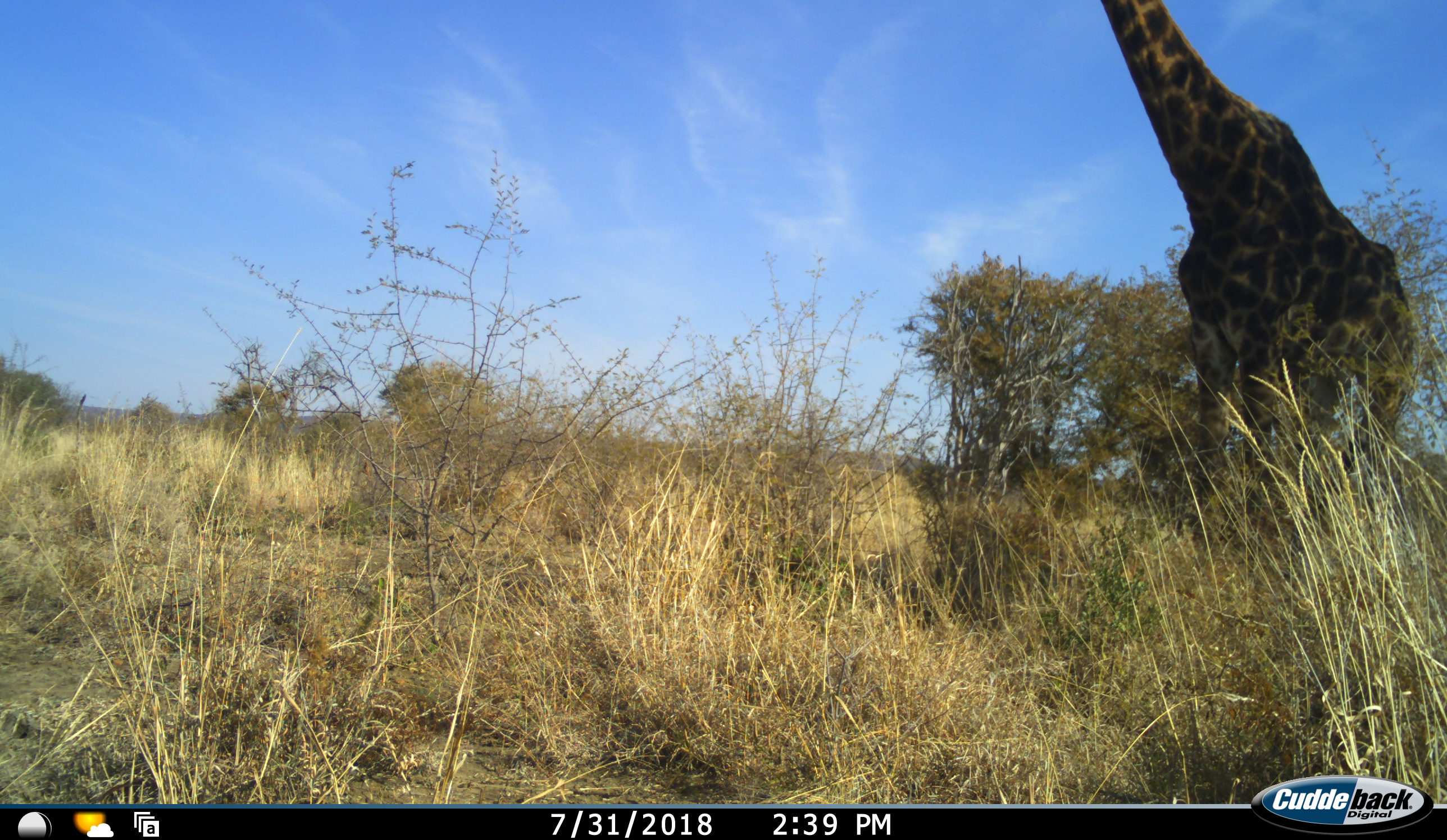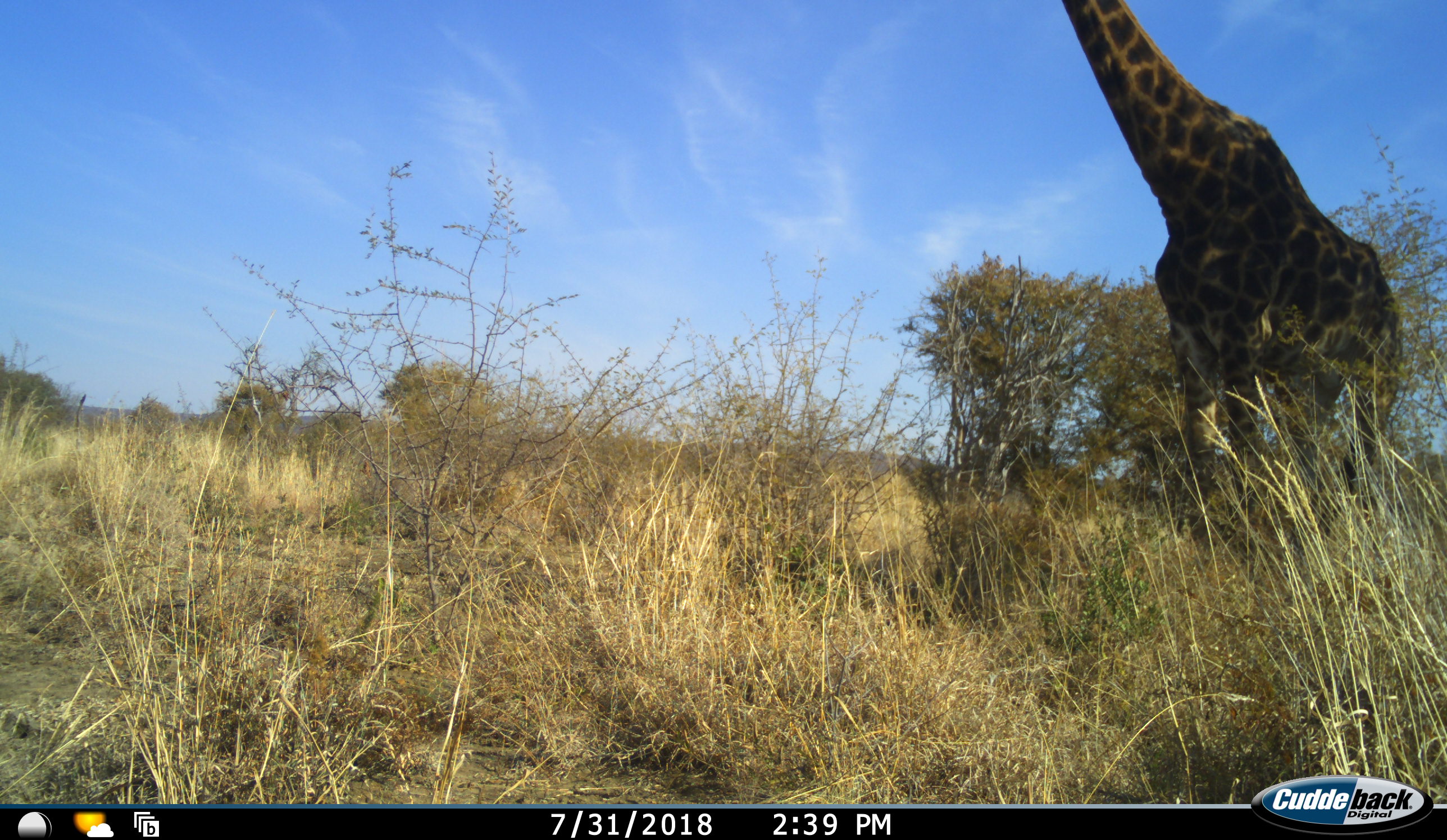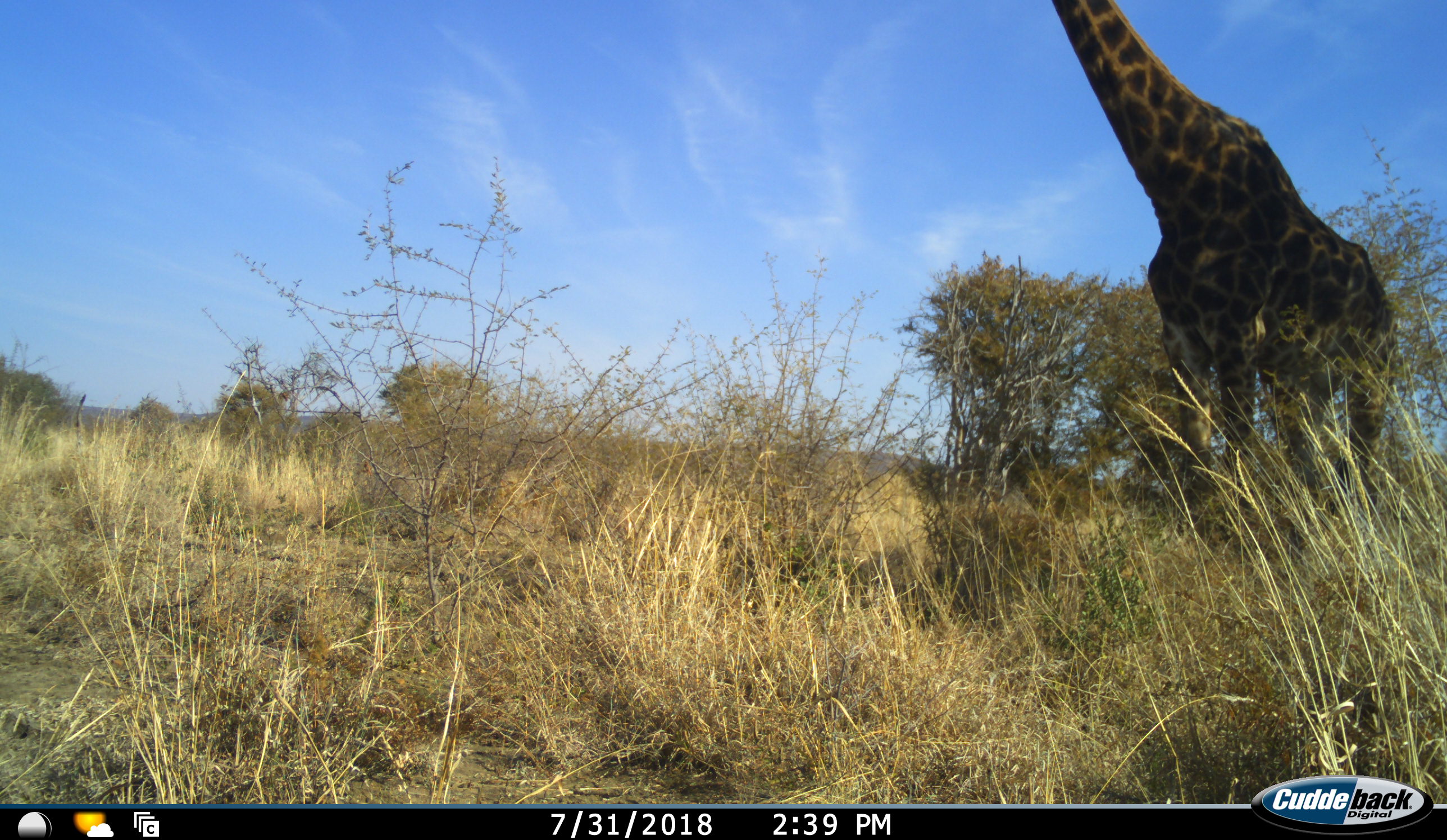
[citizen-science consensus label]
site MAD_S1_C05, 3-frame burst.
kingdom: Animalia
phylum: Chordata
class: Mammalia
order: Artiodactyla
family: Giraffidae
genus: Giraffa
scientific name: Giraffa camelopardalis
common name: giraffe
Giraffe (Giraffa camelopardalis), count 1. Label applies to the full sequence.